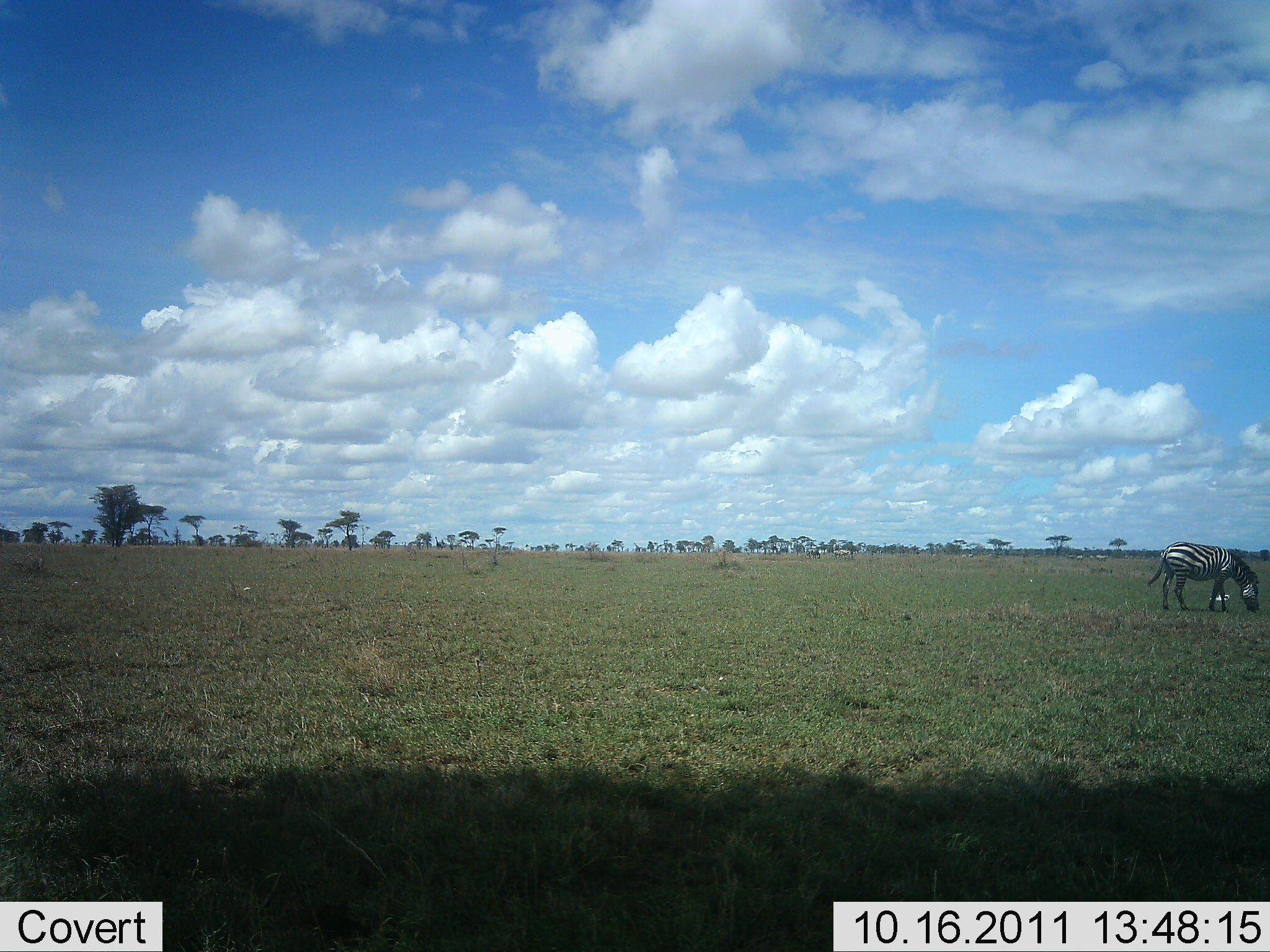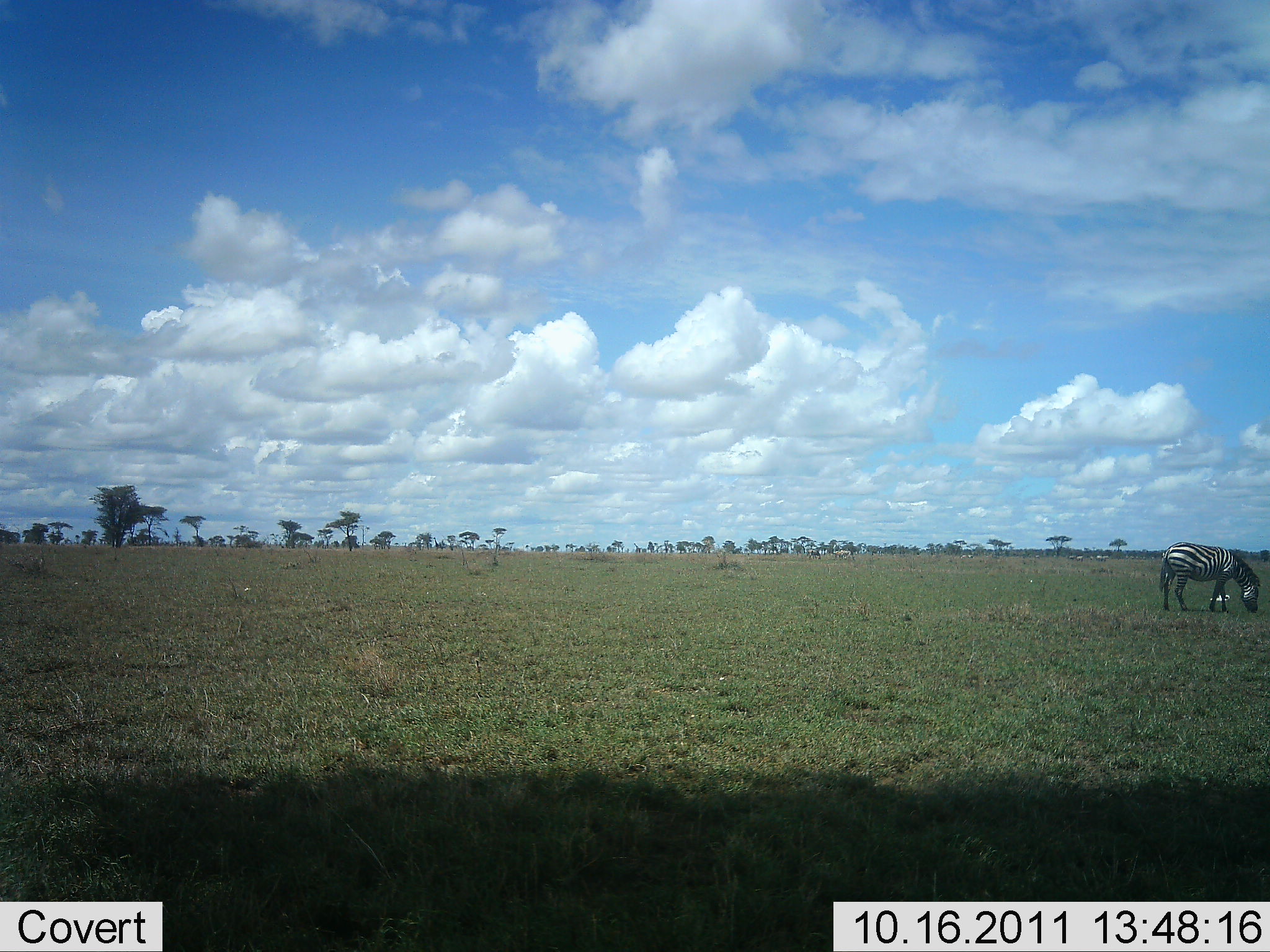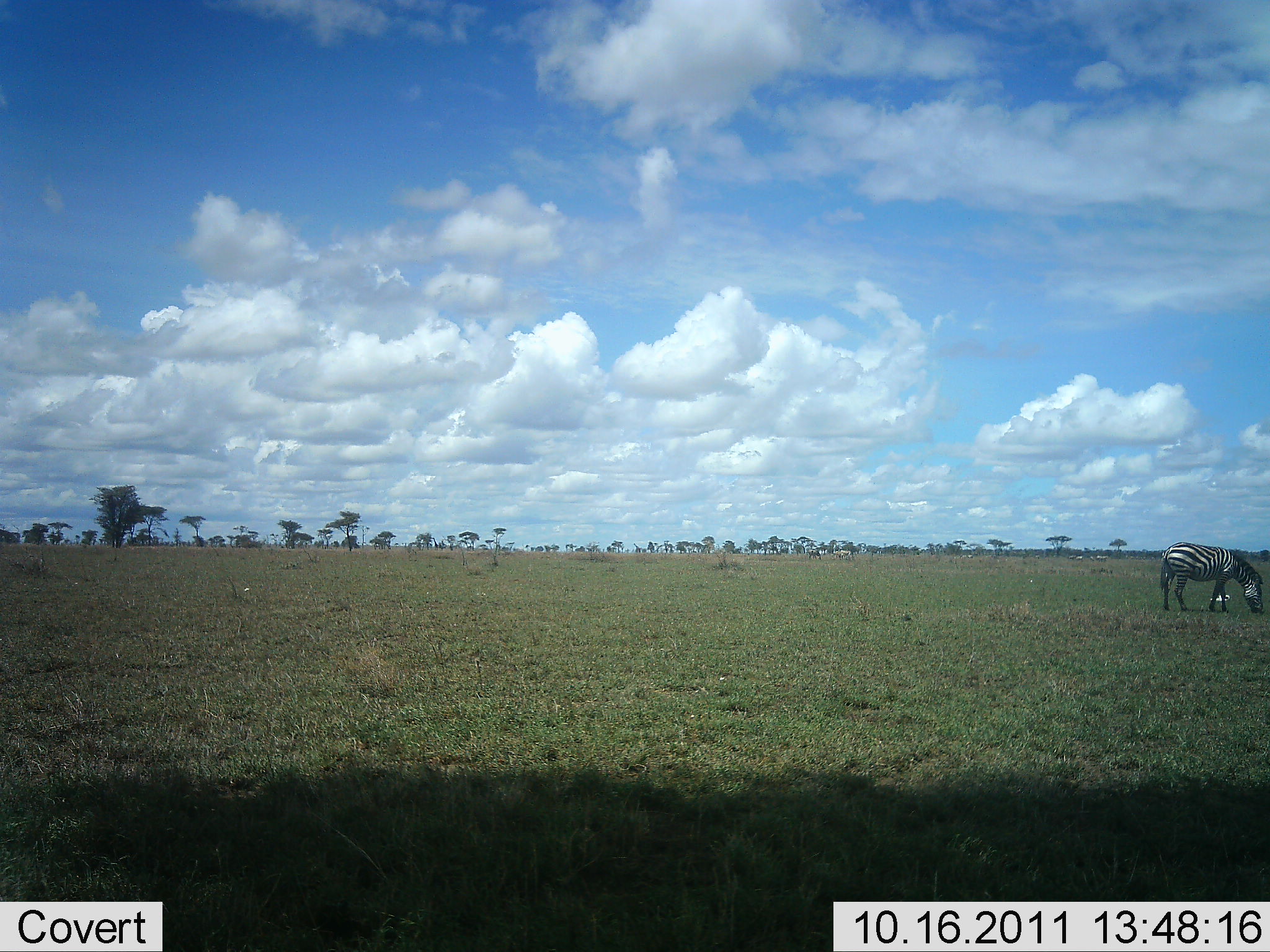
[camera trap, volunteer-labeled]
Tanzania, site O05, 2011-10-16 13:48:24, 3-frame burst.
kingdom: Animalia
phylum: Chordata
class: Mammalia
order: Perissodactyla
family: Equidae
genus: Equus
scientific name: Equus quagga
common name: plains zebra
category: zebra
Zebra (plains zebra) (Equus quagga), count 1. Behavior (volunteer vote fractions): standing 31%, resting 8%, moving 0%, interacting 0%. Young present (vote fraction): 0%. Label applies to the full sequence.